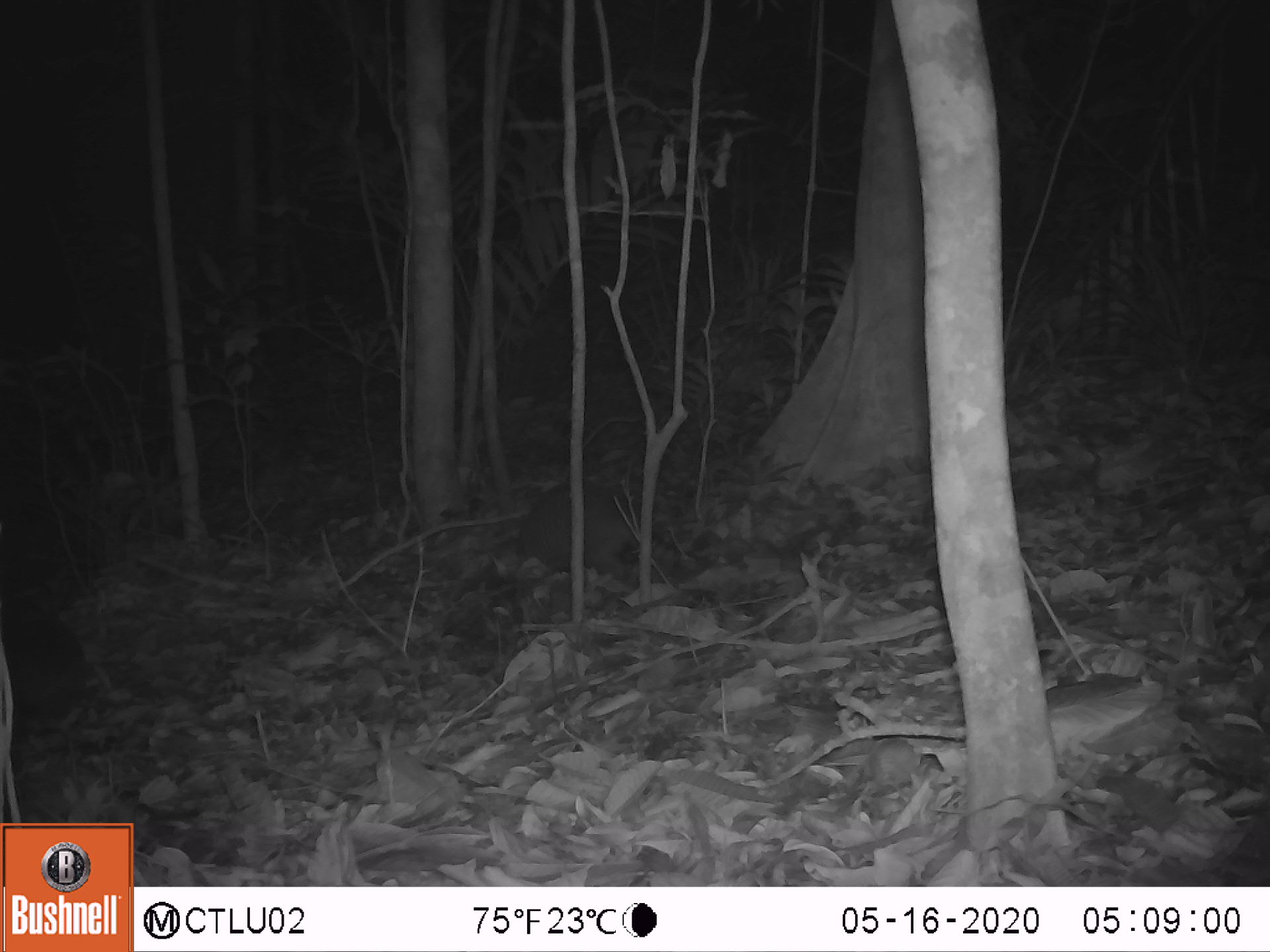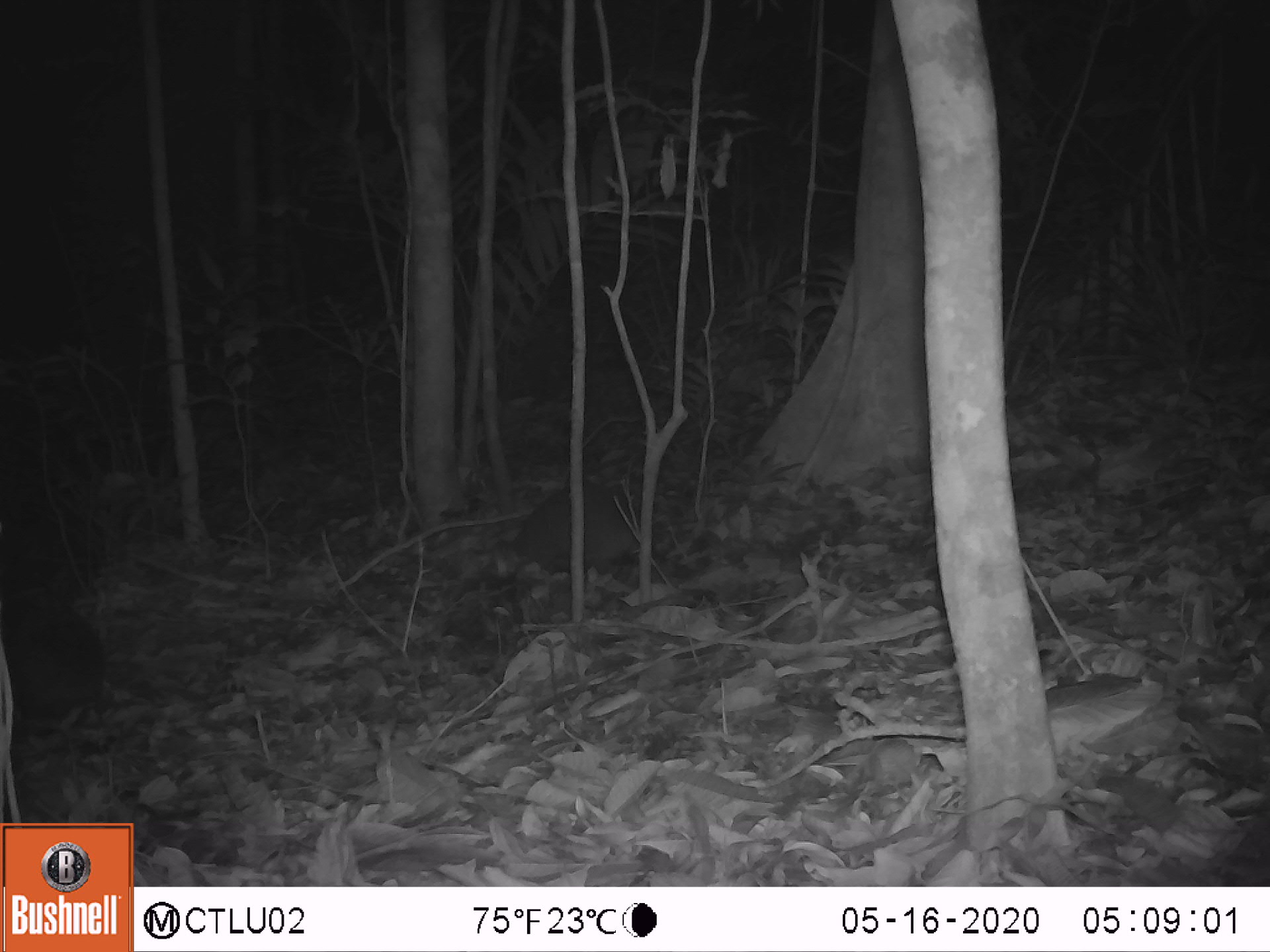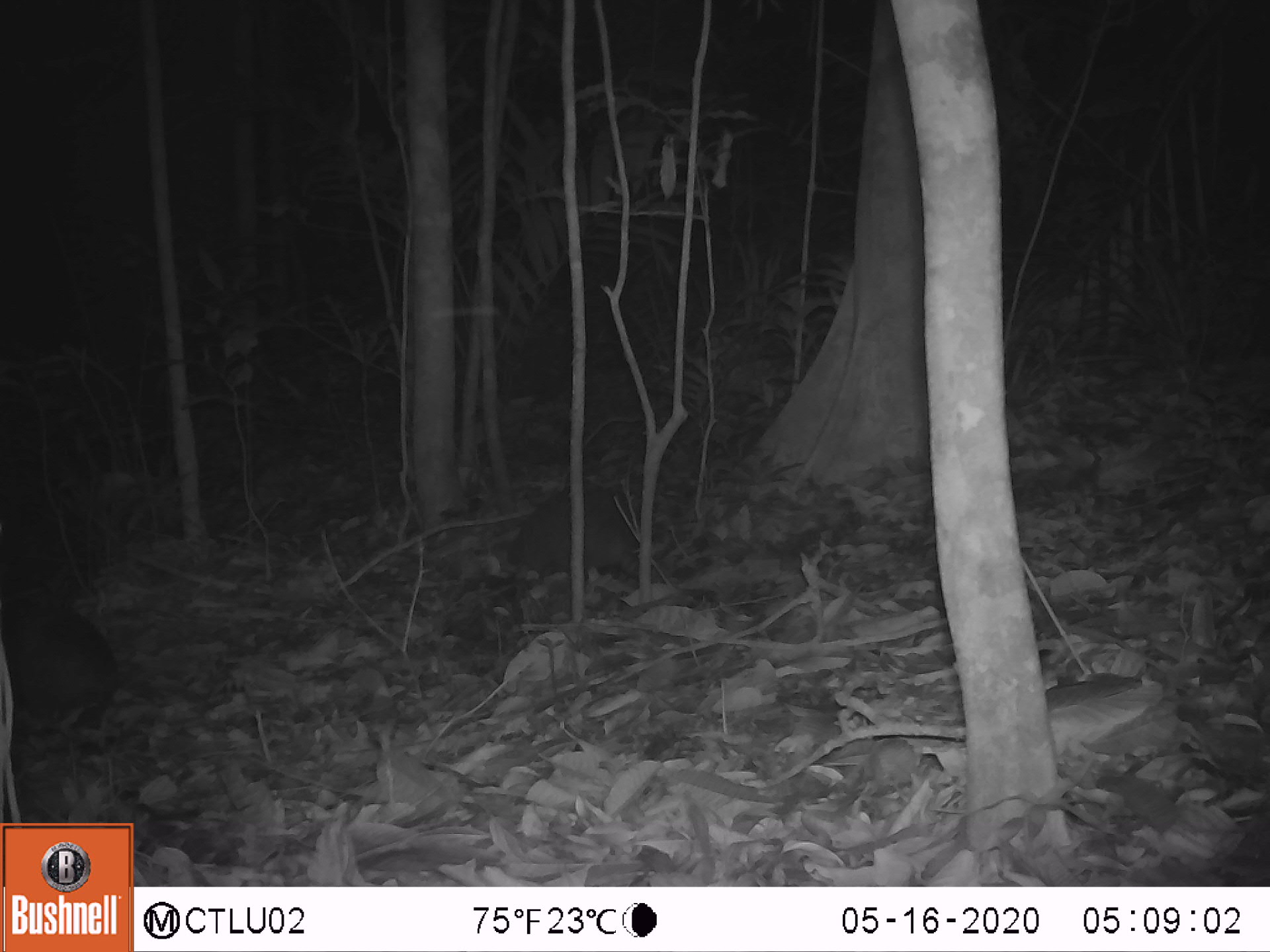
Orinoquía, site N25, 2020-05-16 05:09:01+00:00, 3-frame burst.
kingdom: Animalia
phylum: Chordata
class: Mammalia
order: Cingulata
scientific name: Cingulata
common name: armadillo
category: unknown armadillo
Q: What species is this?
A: Unknown armadillo (armadillo) (Cingulata).